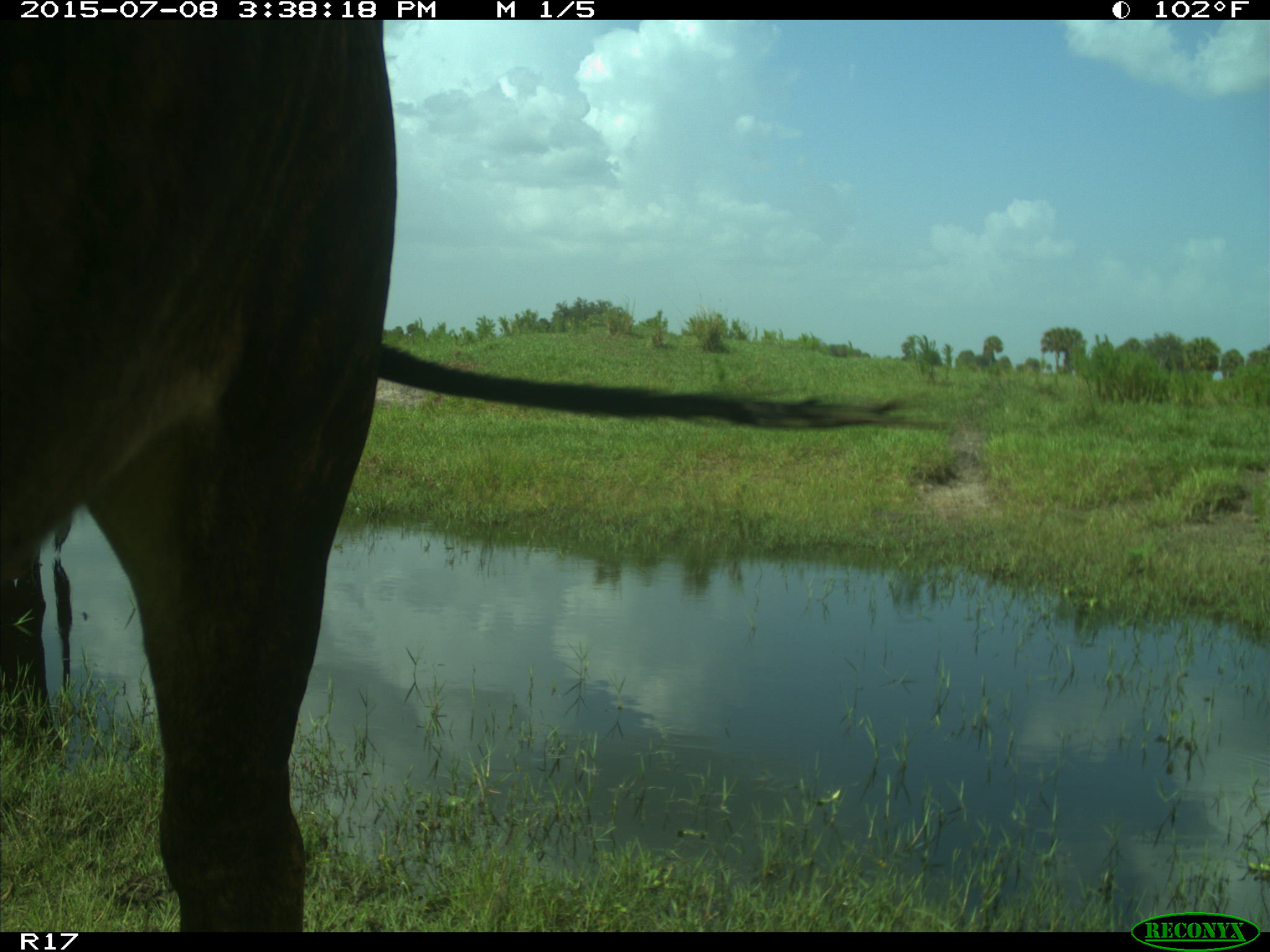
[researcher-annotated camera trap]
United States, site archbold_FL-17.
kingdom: Animalia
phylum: Chordata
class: Mammalia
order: Artiodactyla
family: Bovidae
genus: Bos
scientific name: Bos taurus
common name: domestic cow